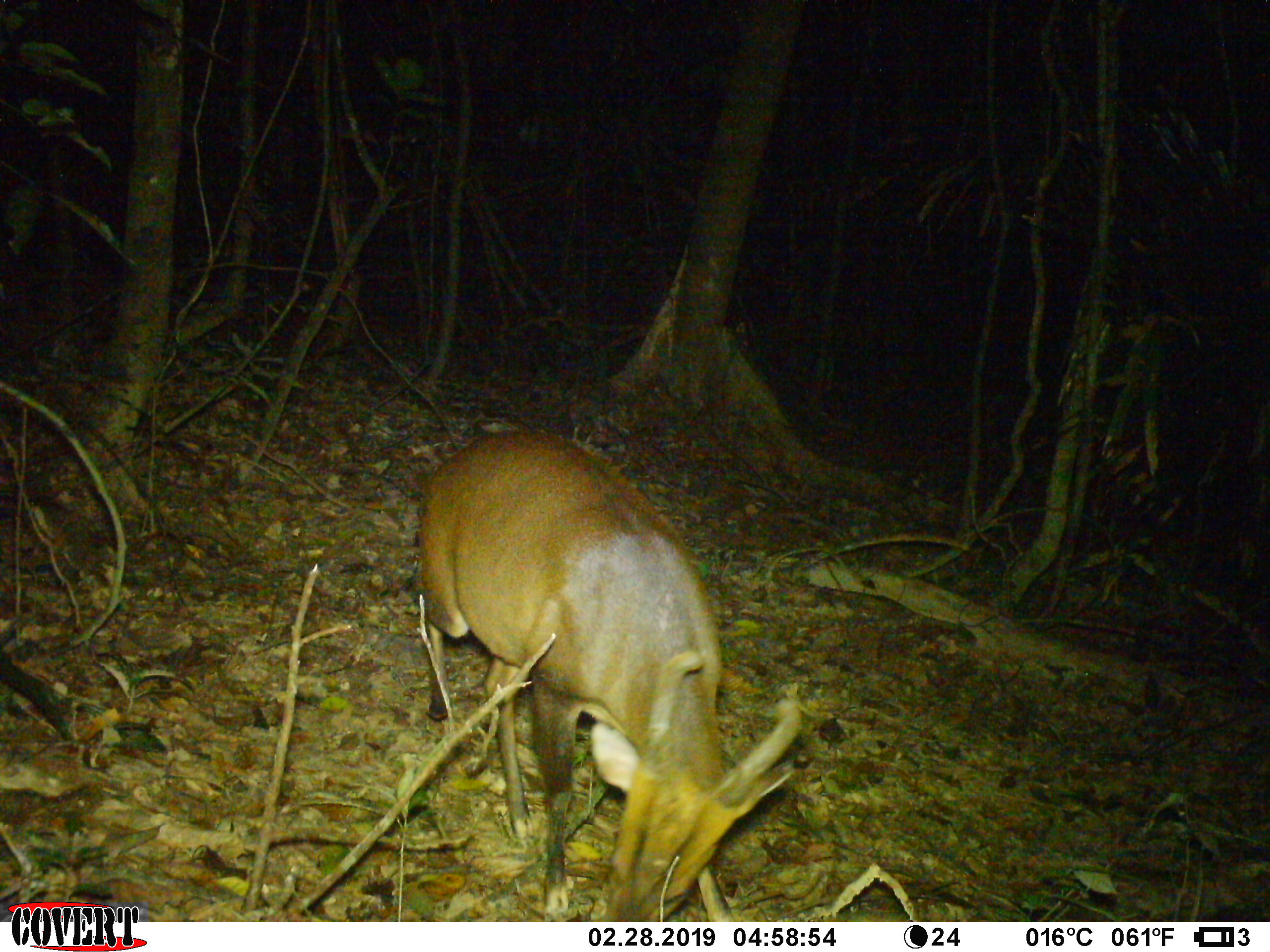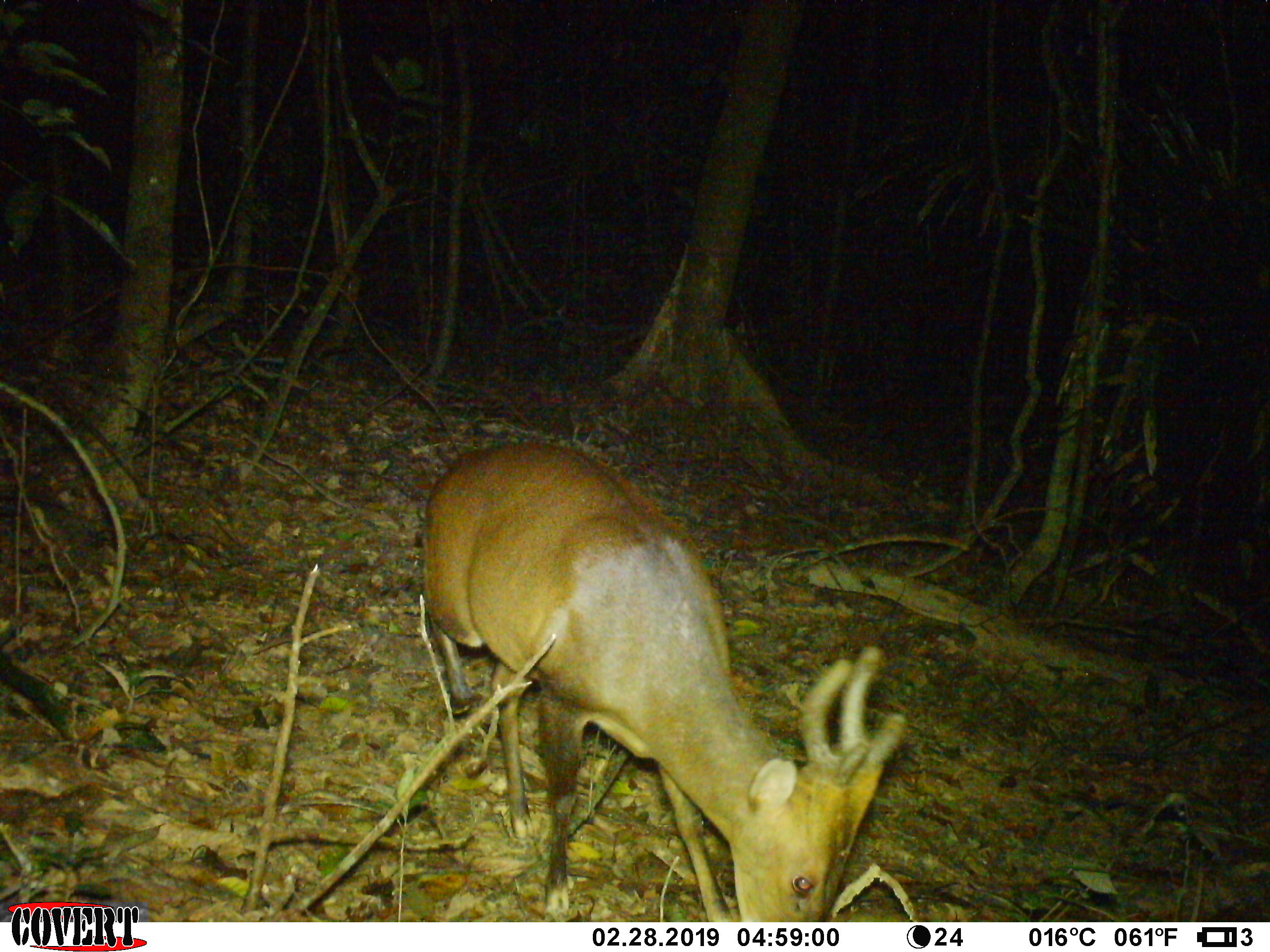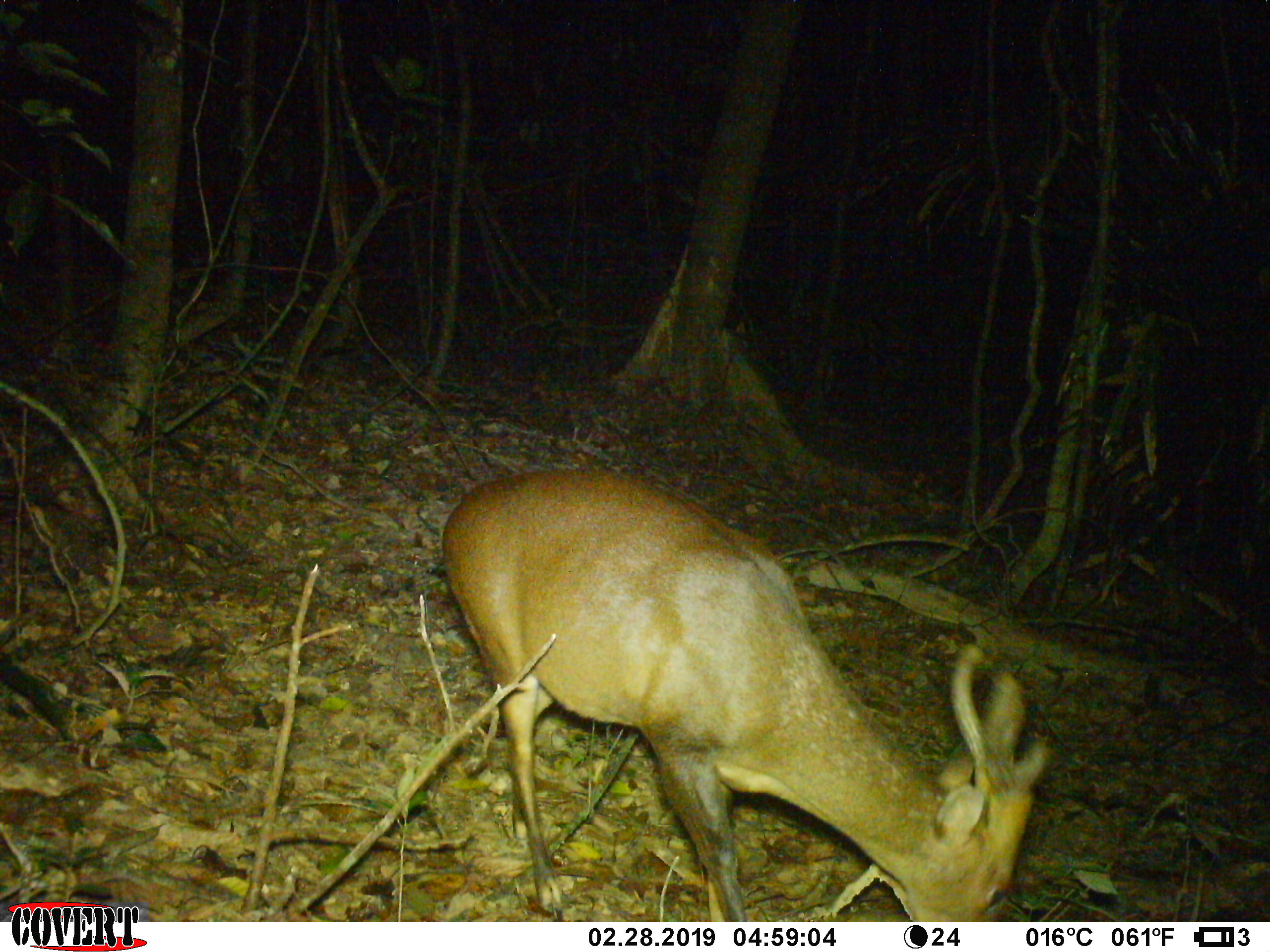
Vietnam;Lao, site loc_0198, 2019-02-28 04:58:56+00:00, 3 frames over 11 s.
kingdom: Animalia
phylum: Chordata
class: Mammalia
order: Artiodactyla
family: Cervidae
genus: Muntiacus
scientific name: Muntiacus vuquangensis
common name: large-antlered muntjac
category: large antlered muntjac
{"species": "large antlered muntjac (large-antlered muntjac) (Muntiacus vuquangensis)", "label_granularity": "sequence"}